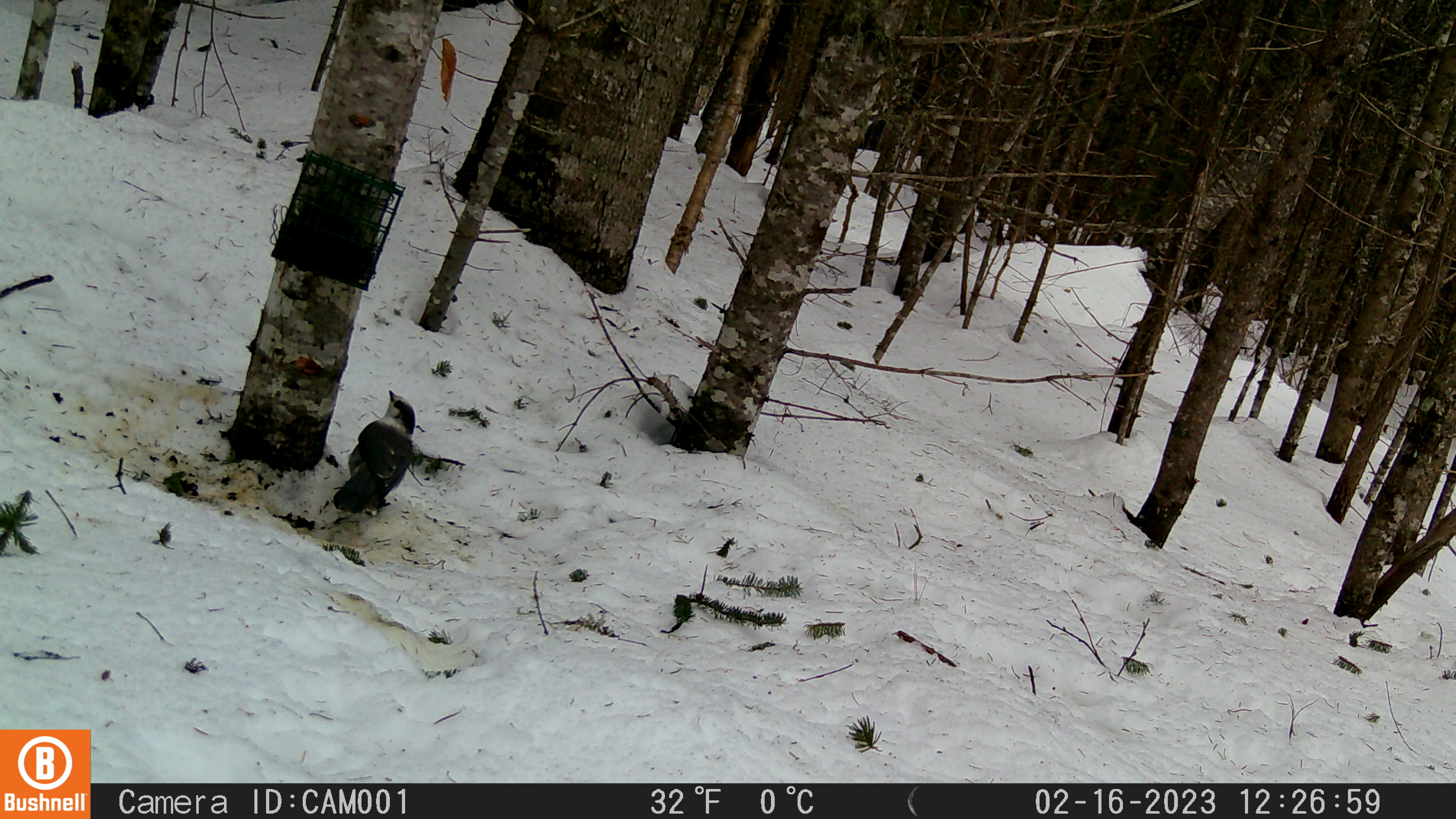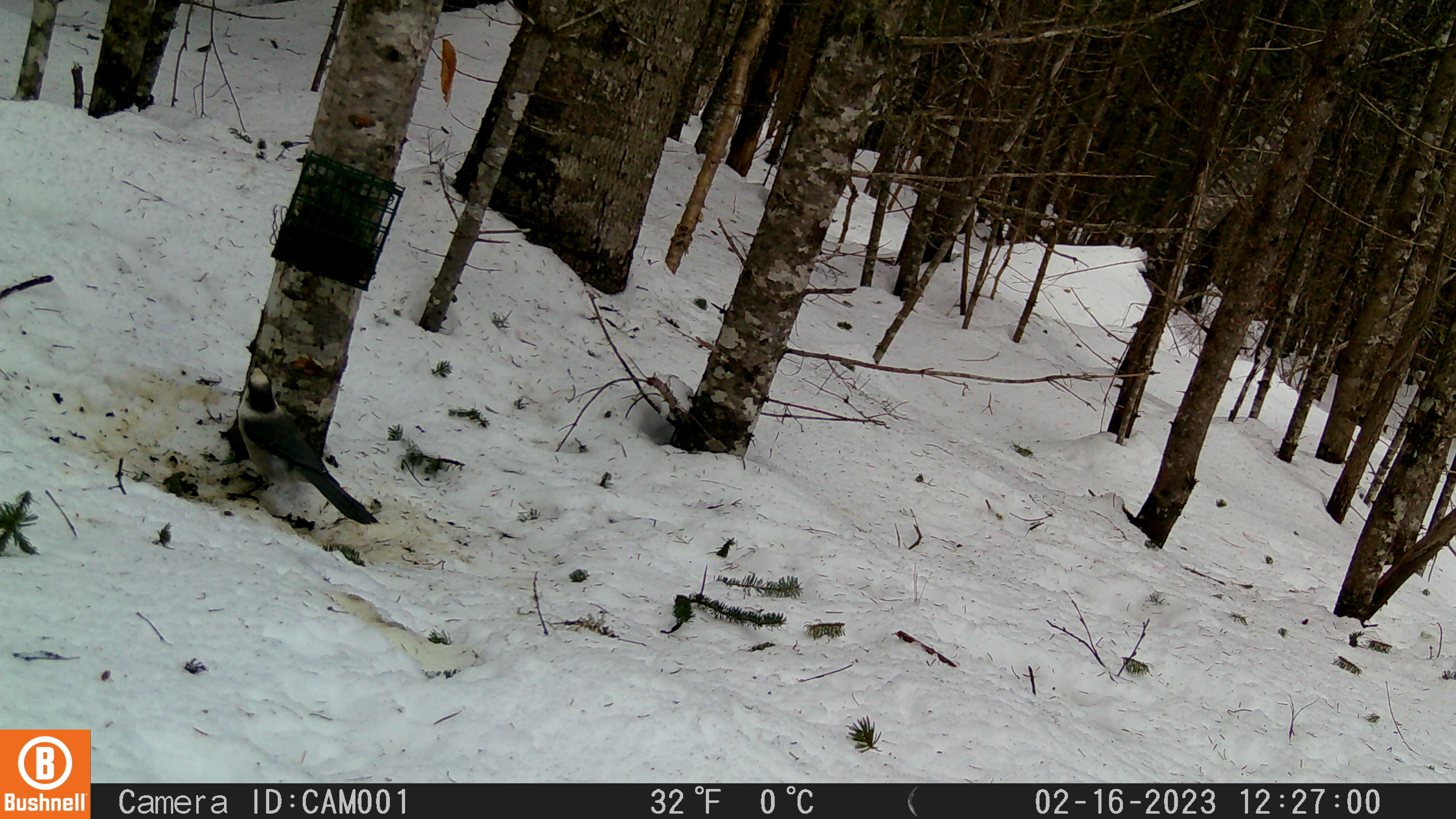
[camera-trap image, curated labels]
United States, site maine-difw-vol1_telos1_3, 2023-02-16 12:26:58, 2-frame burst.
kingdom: Animalia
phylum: Chordata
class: Aves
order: Passeriformes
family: Corvidae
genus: Perisoreus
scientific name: Perisoreus canadensis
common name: canada jay